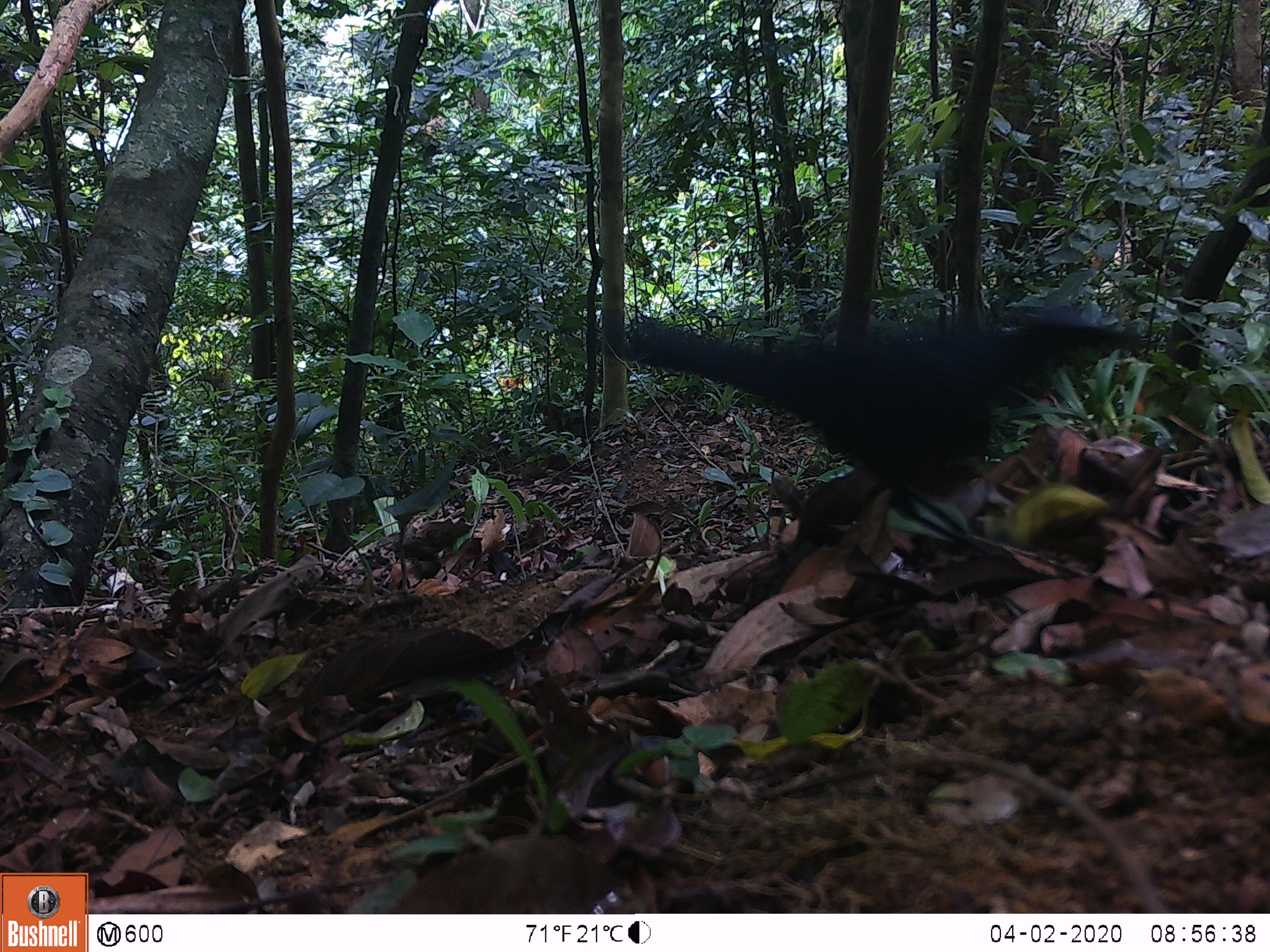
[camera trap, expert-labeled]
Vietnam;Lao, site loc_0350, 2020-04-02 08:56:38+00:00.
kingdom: Animalia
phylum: Chordata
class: Aves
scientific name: Aves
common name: bird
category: unidentified bird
Unidentified bird (bird) (Aves). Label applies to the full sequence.